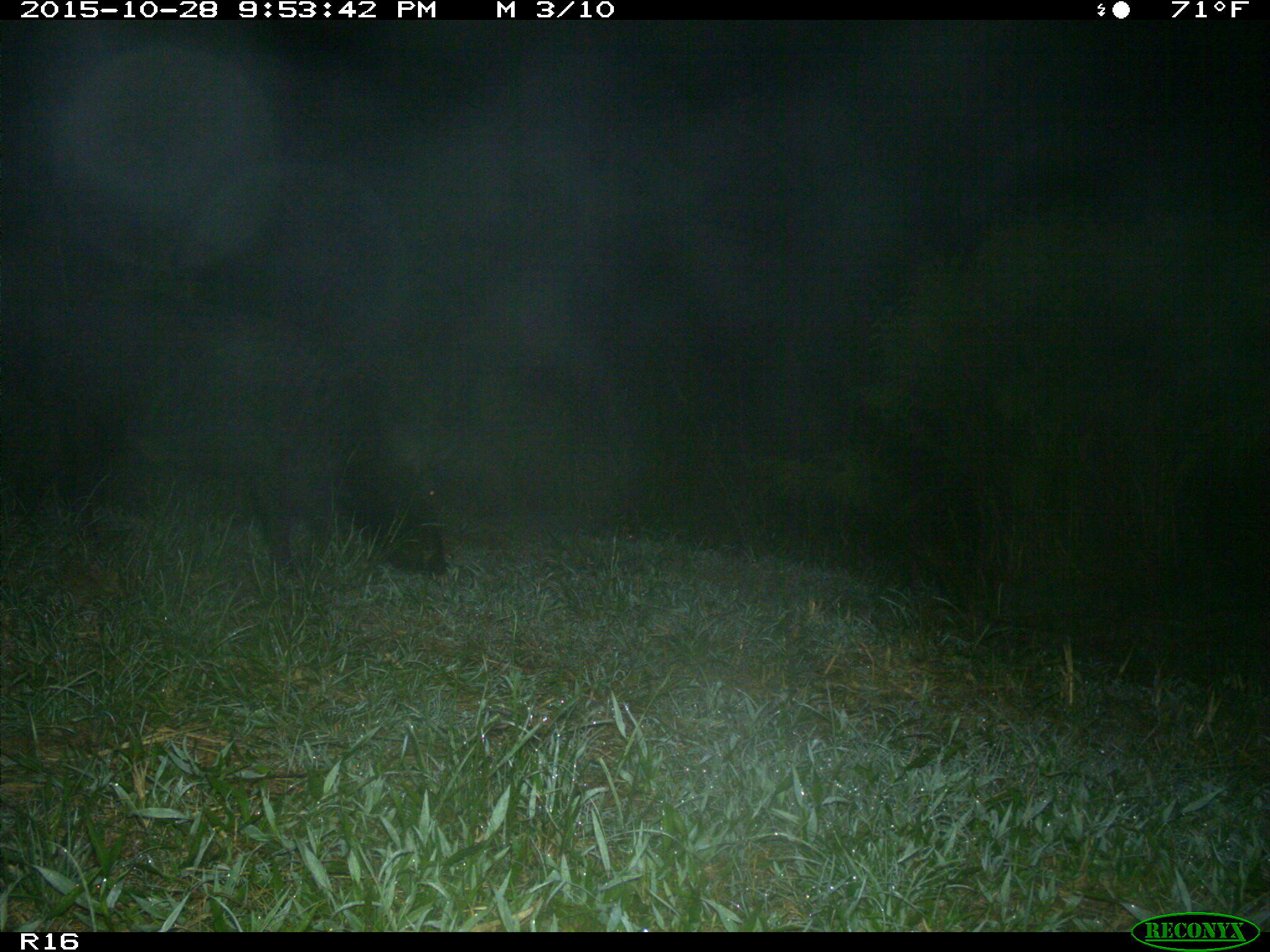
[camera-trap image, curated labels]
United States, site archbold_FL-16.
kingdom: Animalia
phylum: Chordata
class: Mammalia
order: Artiodactyla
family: Suidae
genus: Sus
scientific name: Sus scrofa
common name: wild boar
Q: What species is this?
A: Sus scrofa (wild boar).